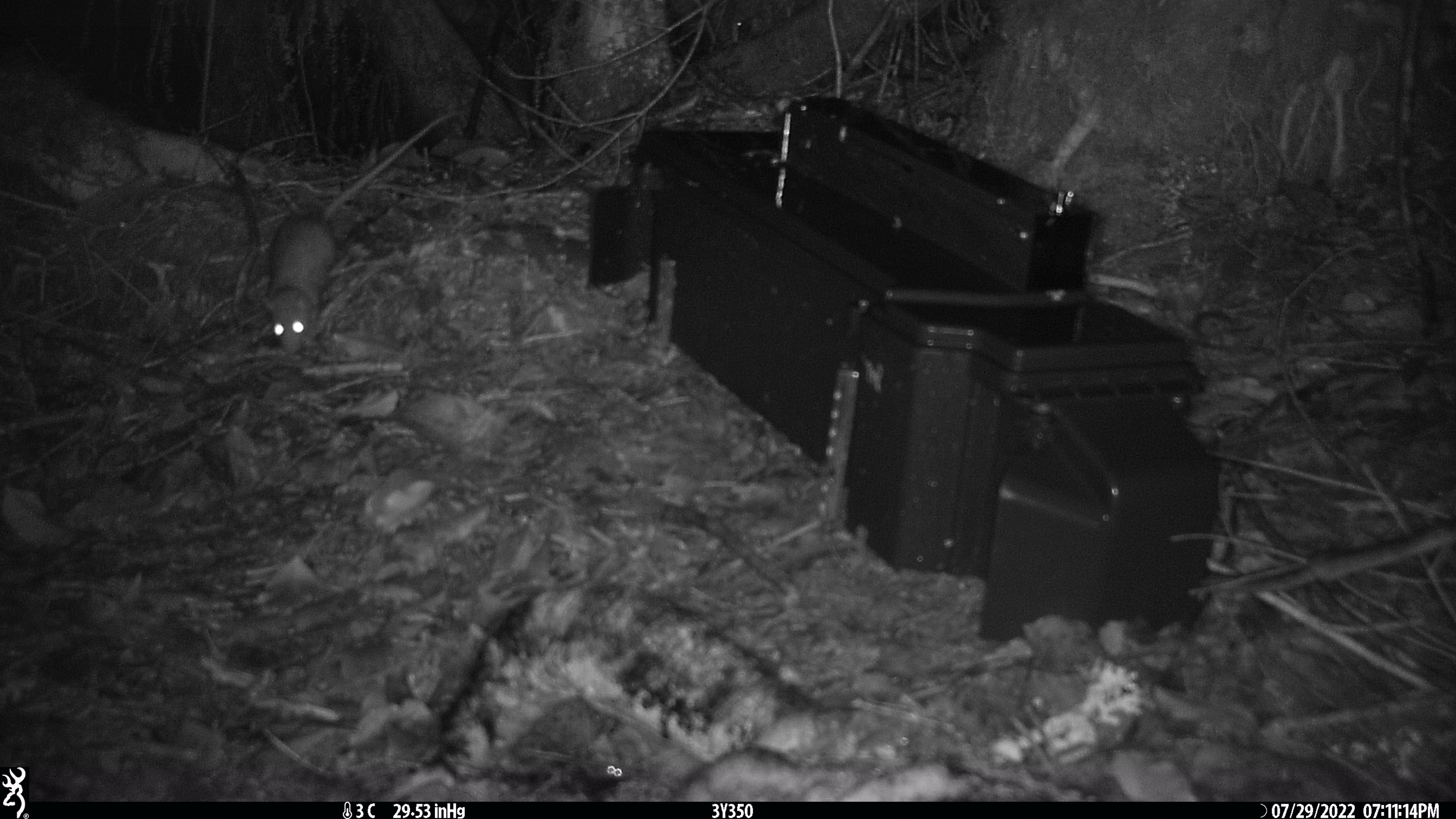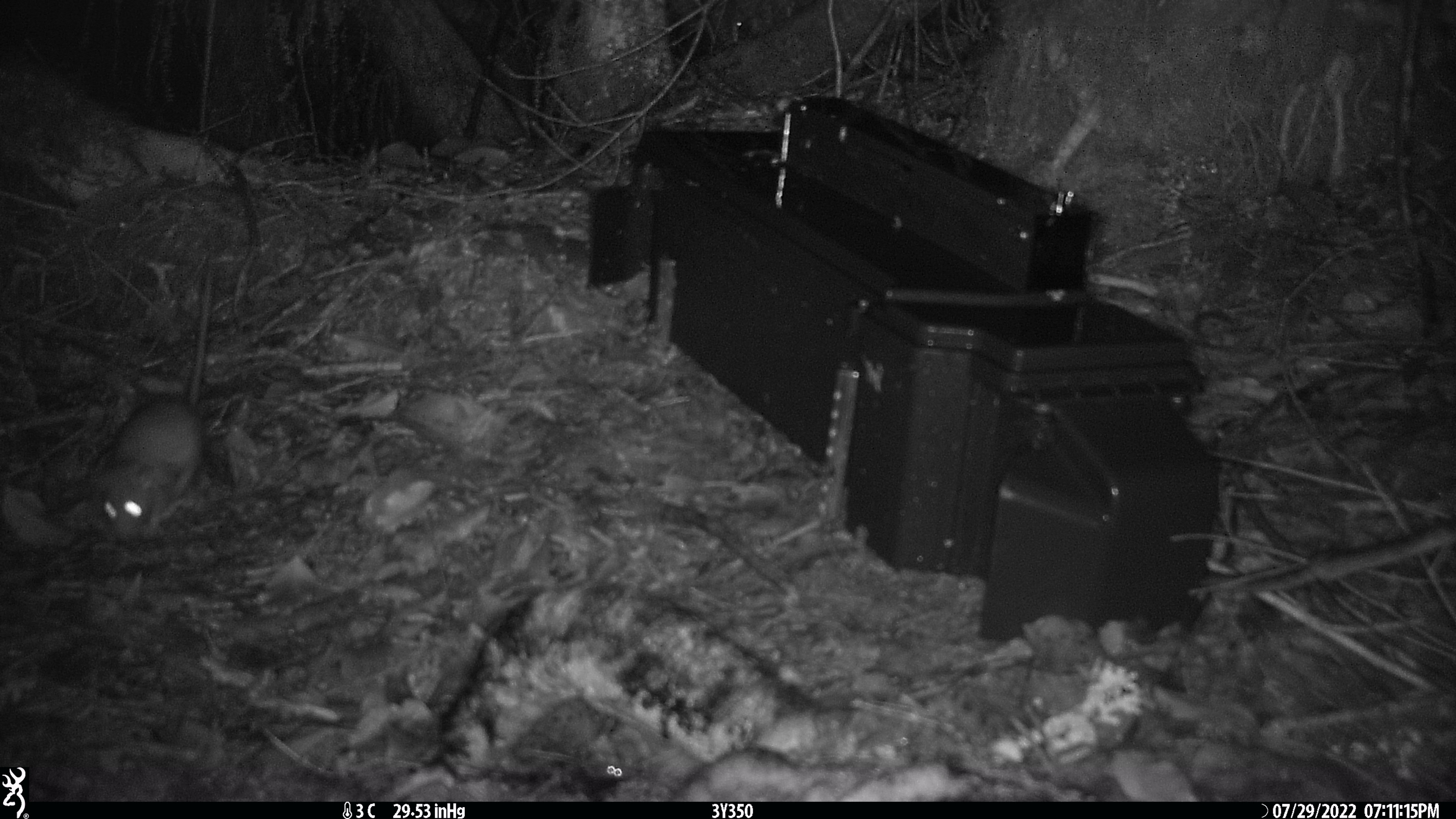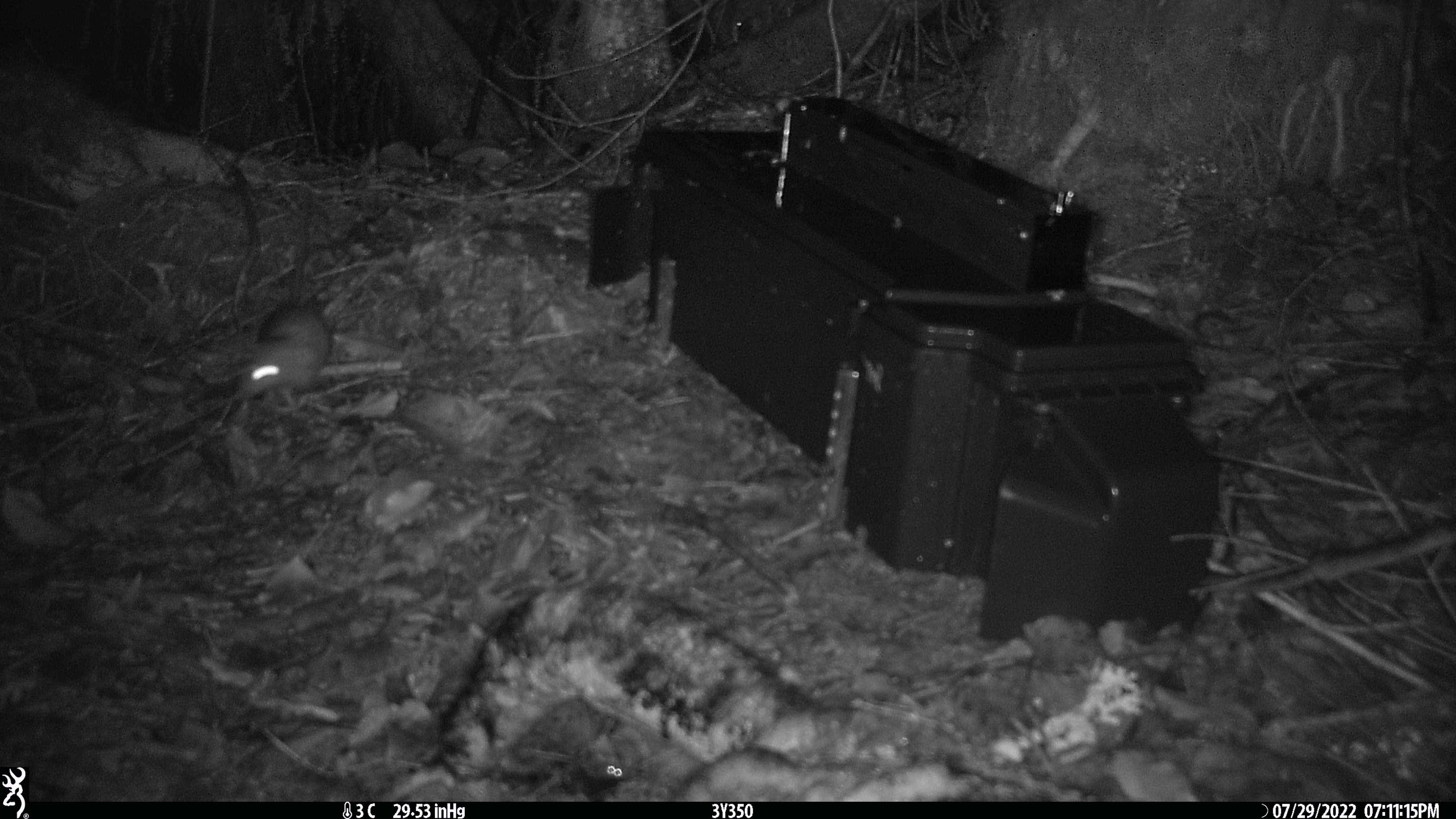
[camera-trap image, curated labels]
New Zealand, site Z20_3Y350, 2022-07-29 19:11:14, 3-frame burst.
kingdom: Animalia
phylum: Chordata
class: Mammalia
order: Rodentia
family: Muridae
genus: Rattus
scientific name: Rattus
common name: rat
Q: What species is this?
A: Rat (Rattus).